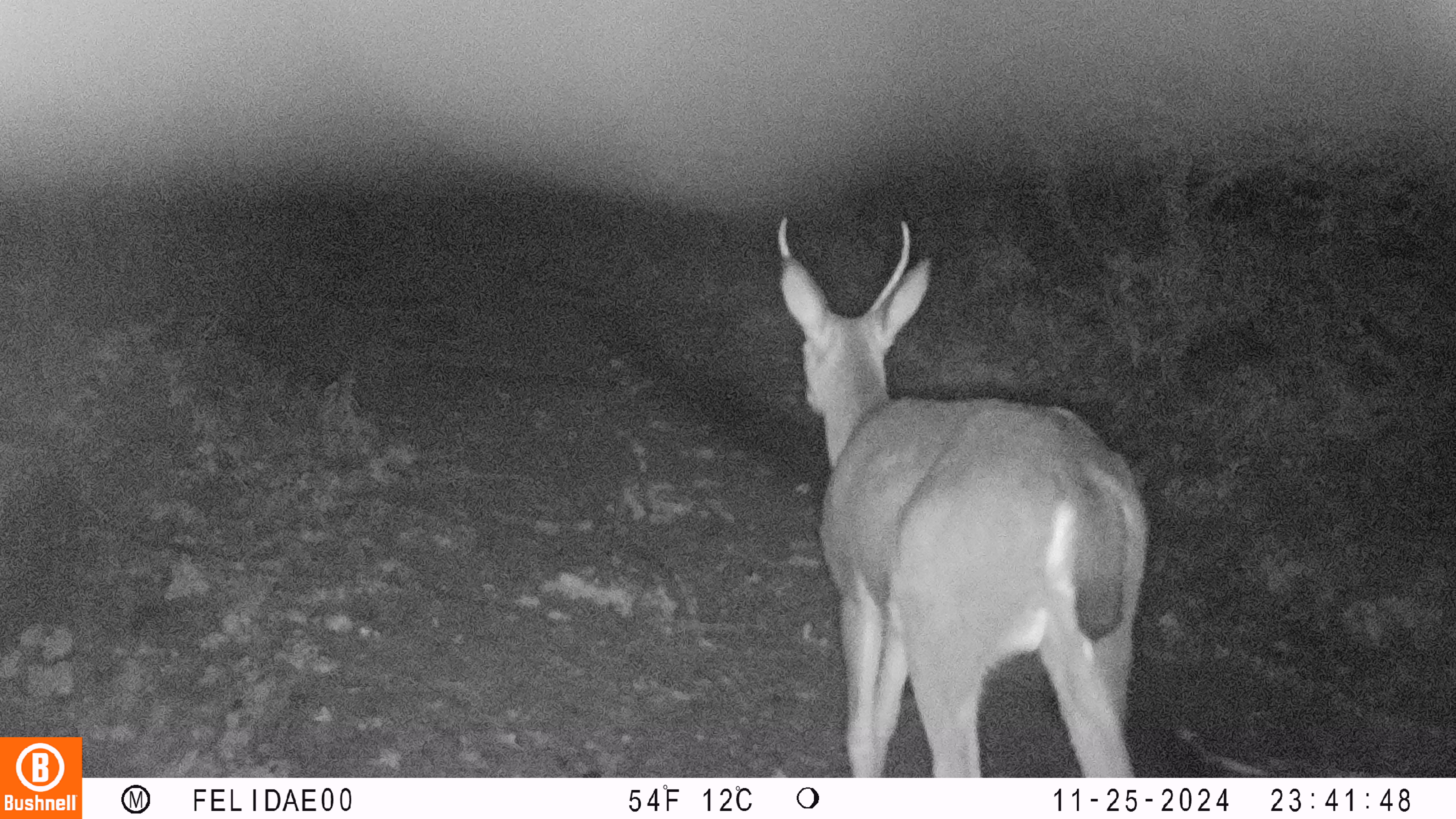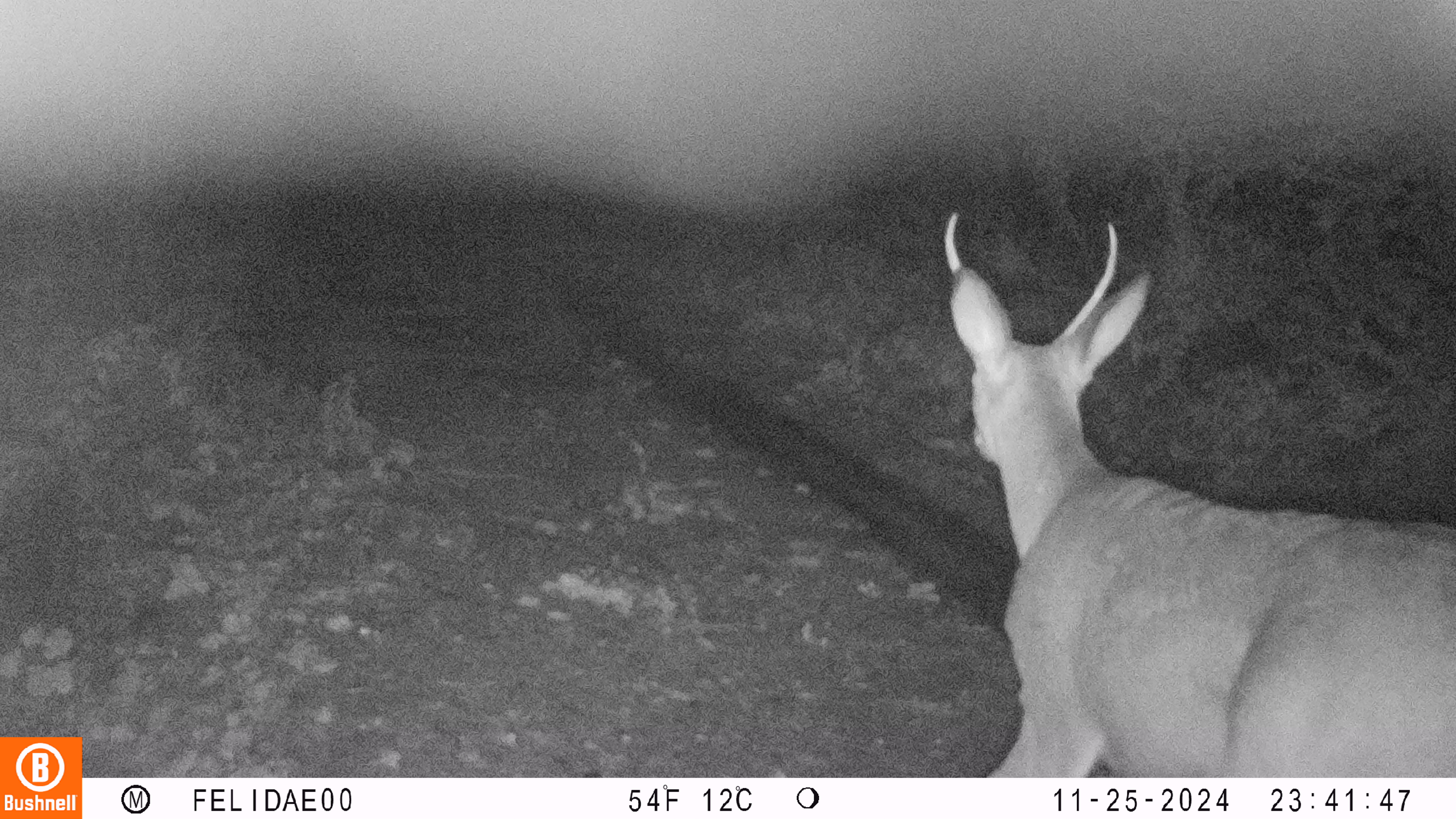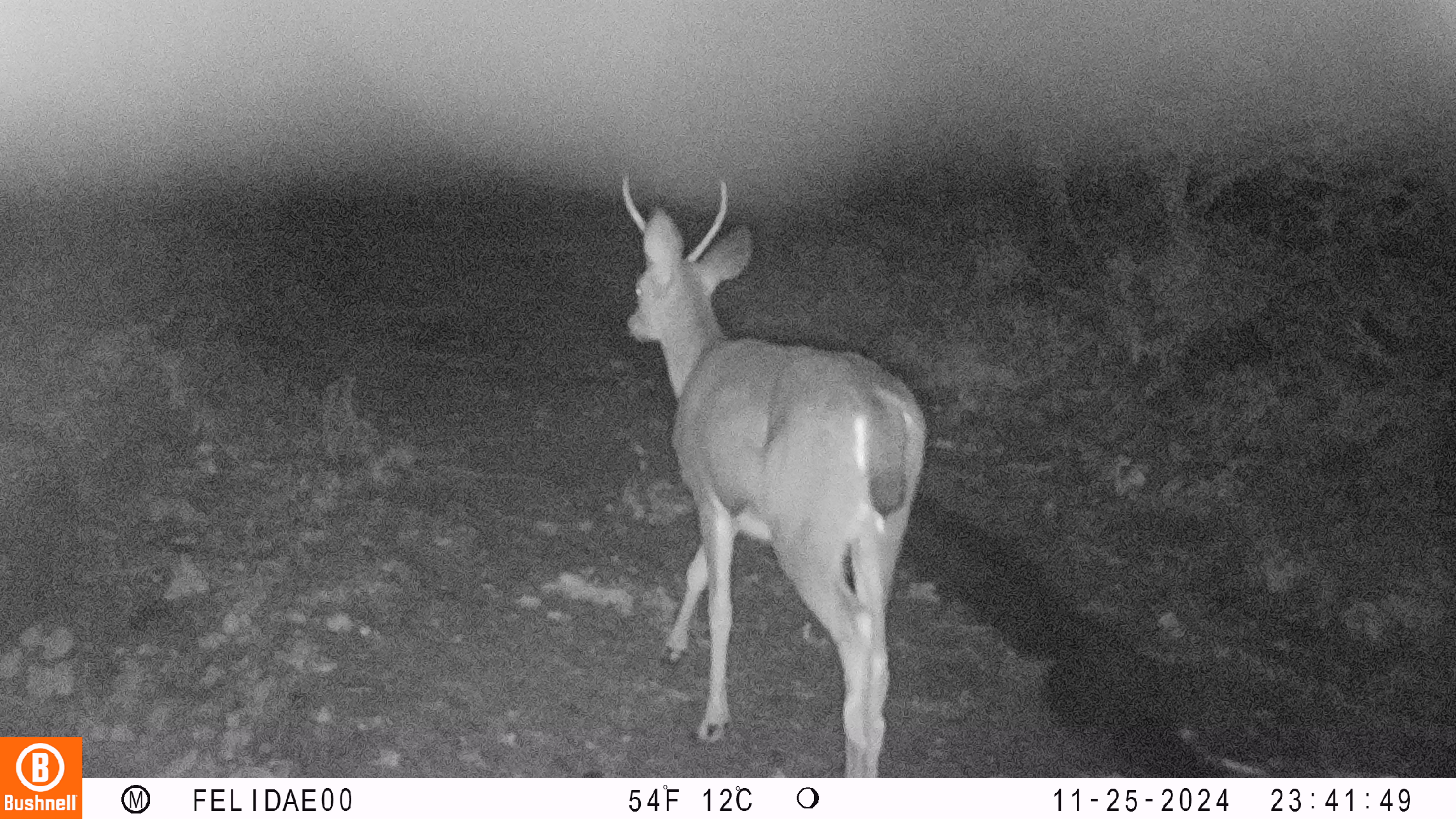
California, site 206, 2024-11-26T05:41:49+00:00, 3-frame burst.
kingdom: Animalia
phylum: Chordata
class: Mammalia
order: Artiodactyla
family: Cervidae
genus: Odocoileus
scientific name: Odocoileus hemionus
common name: mule deer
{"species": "mule deer (Odocoileus hemionus)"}